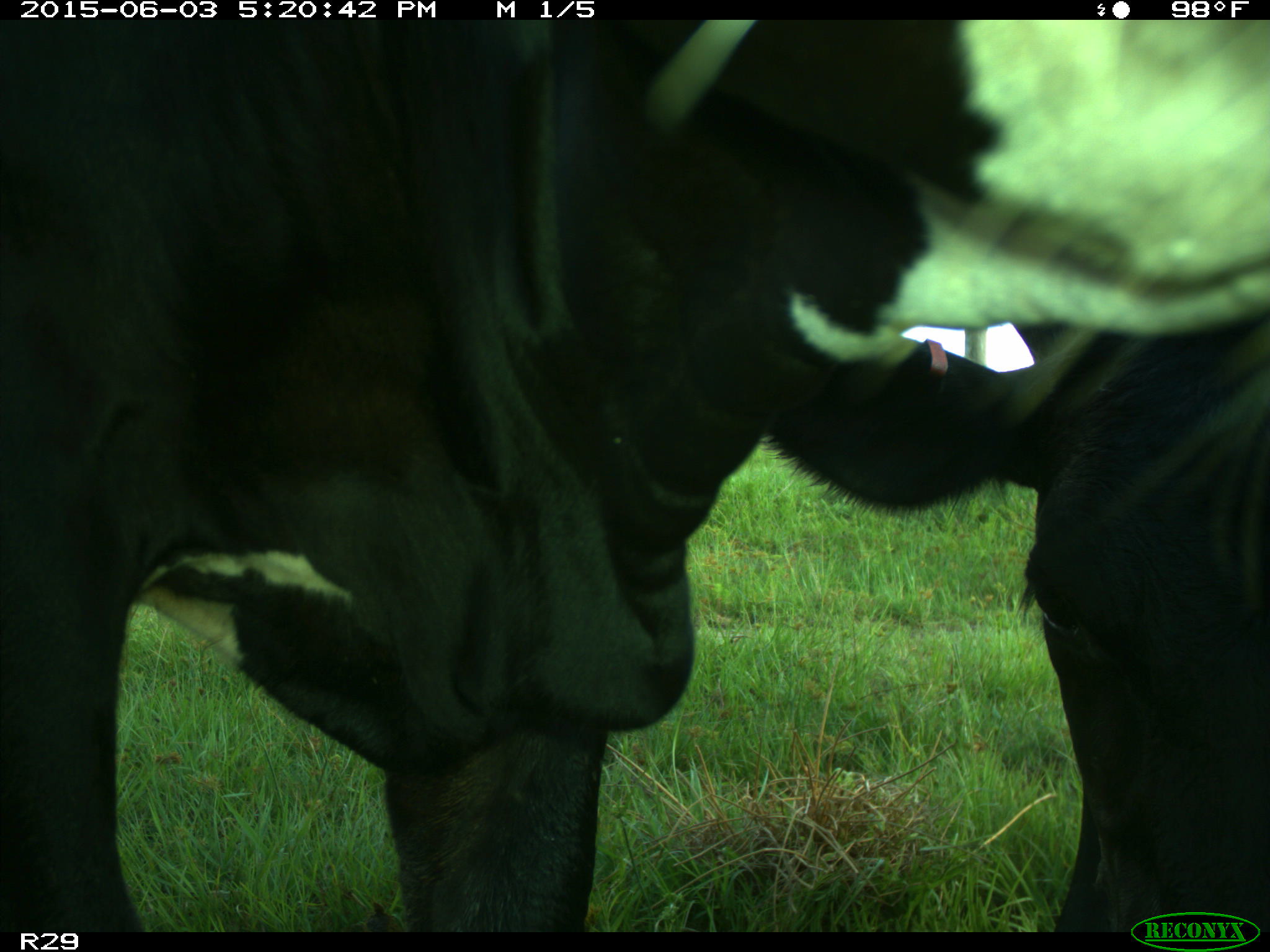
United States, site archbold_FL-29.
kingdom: Animalia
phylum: Chordata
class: Mammalia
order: Artiodactyla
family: Bovidae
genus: Bos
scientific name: Bos taurus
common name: domestic cow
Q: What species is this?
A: Bos taurus (domestic cow).